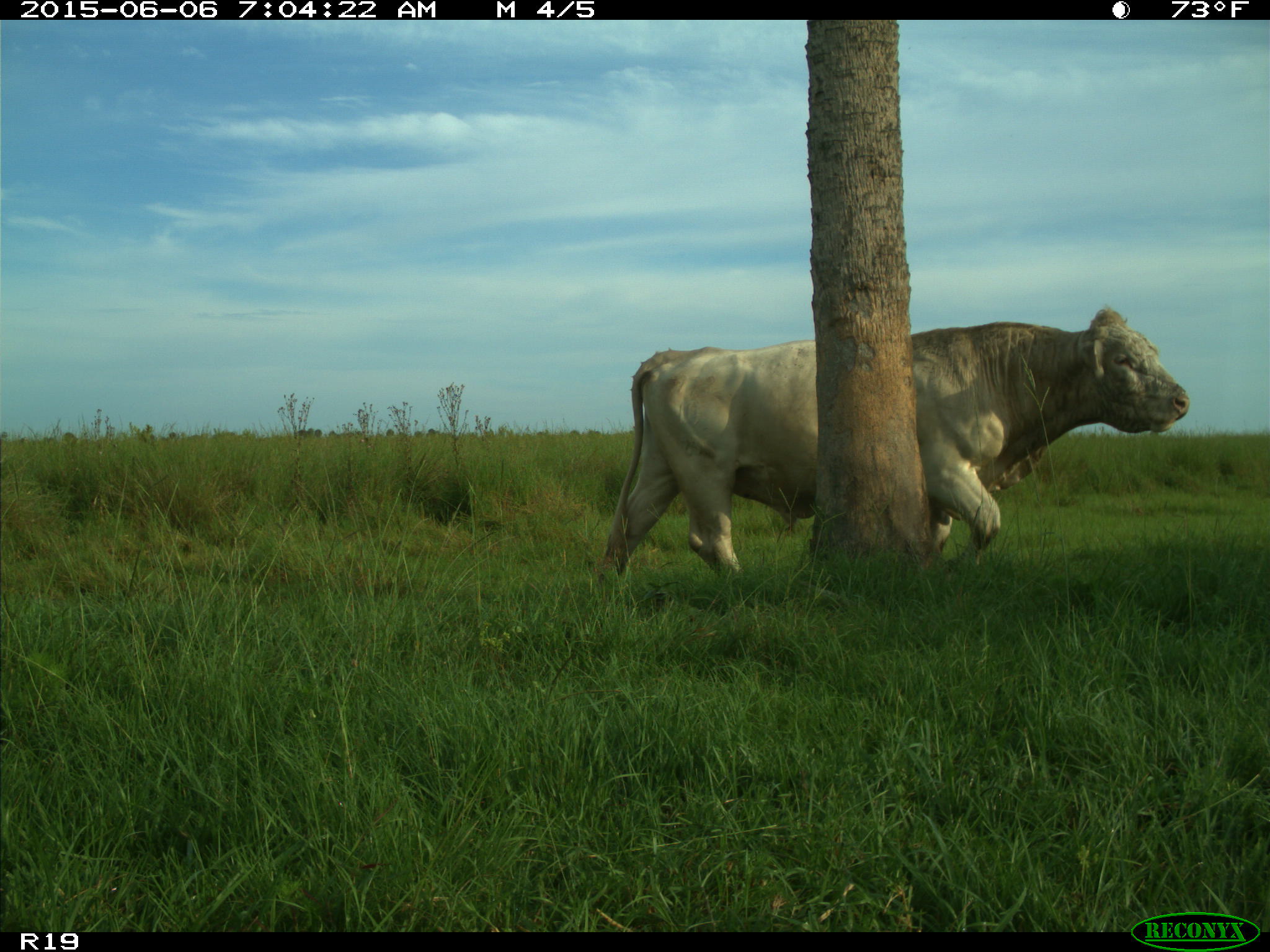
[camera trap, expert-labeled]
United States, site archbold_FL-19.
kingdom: Animalia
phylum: Chordata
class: Mammalia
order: Artiodactyla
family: Bovidae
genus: Bos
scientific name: Bos taurus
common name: domestic cow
Bos taurus (domestic cow).